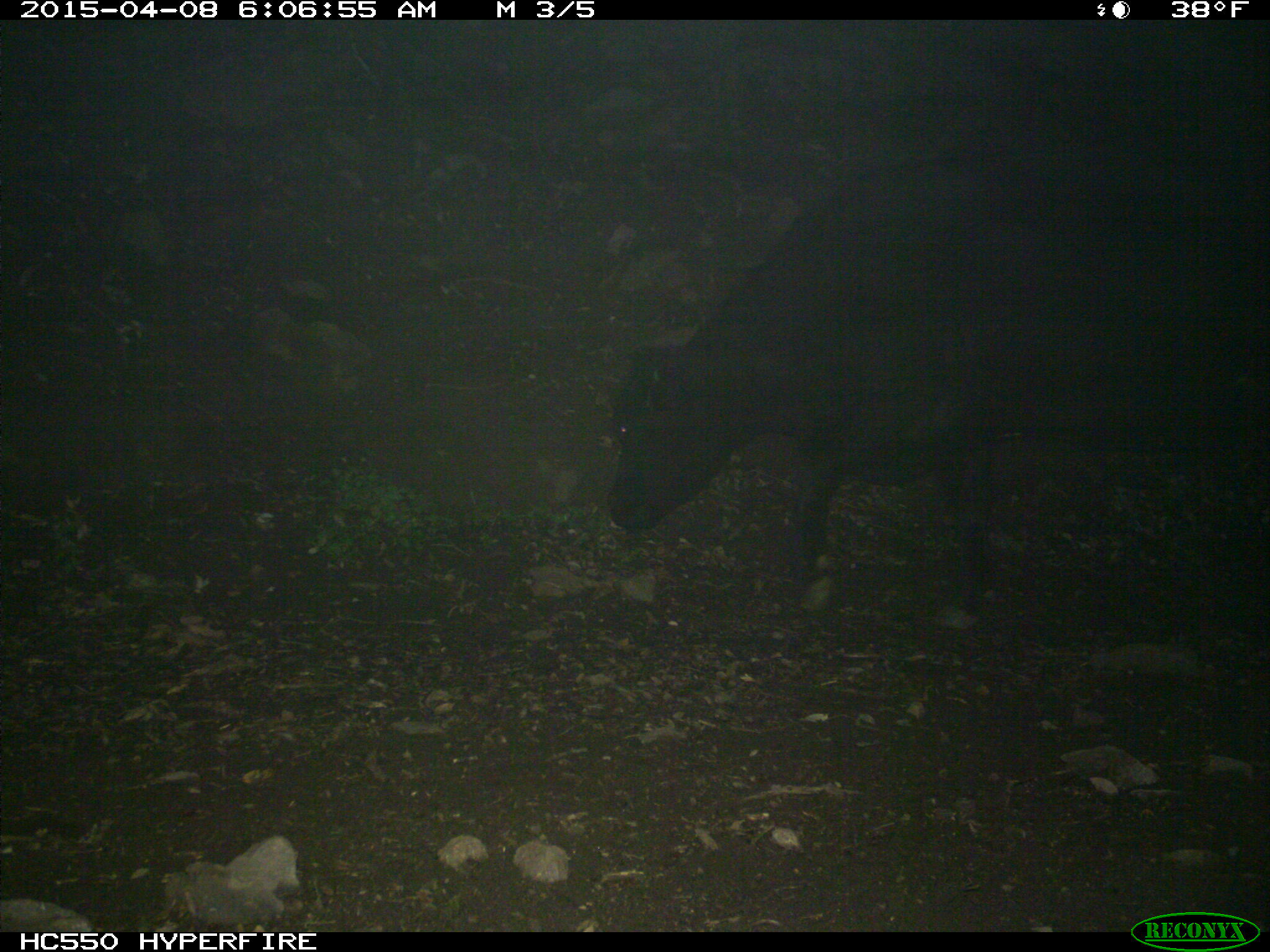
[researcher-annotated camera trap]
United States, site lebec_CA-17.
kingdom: Animalia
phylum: Chordata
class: Mammalia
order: Artiodactyla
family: Bovidae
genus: Bos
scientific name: Bos taurus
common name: domestic cow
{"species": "Bos taurus (domestic cow)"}